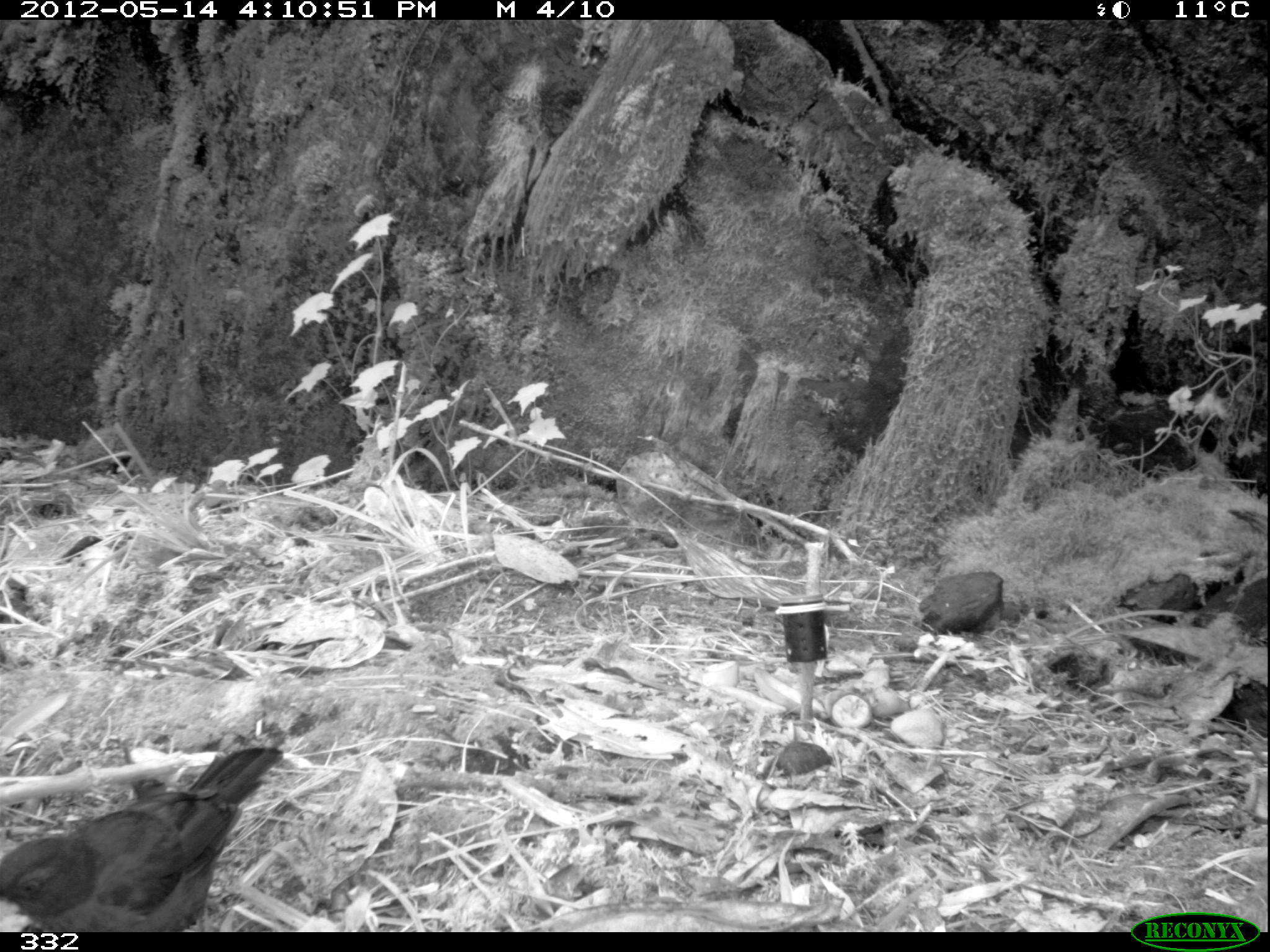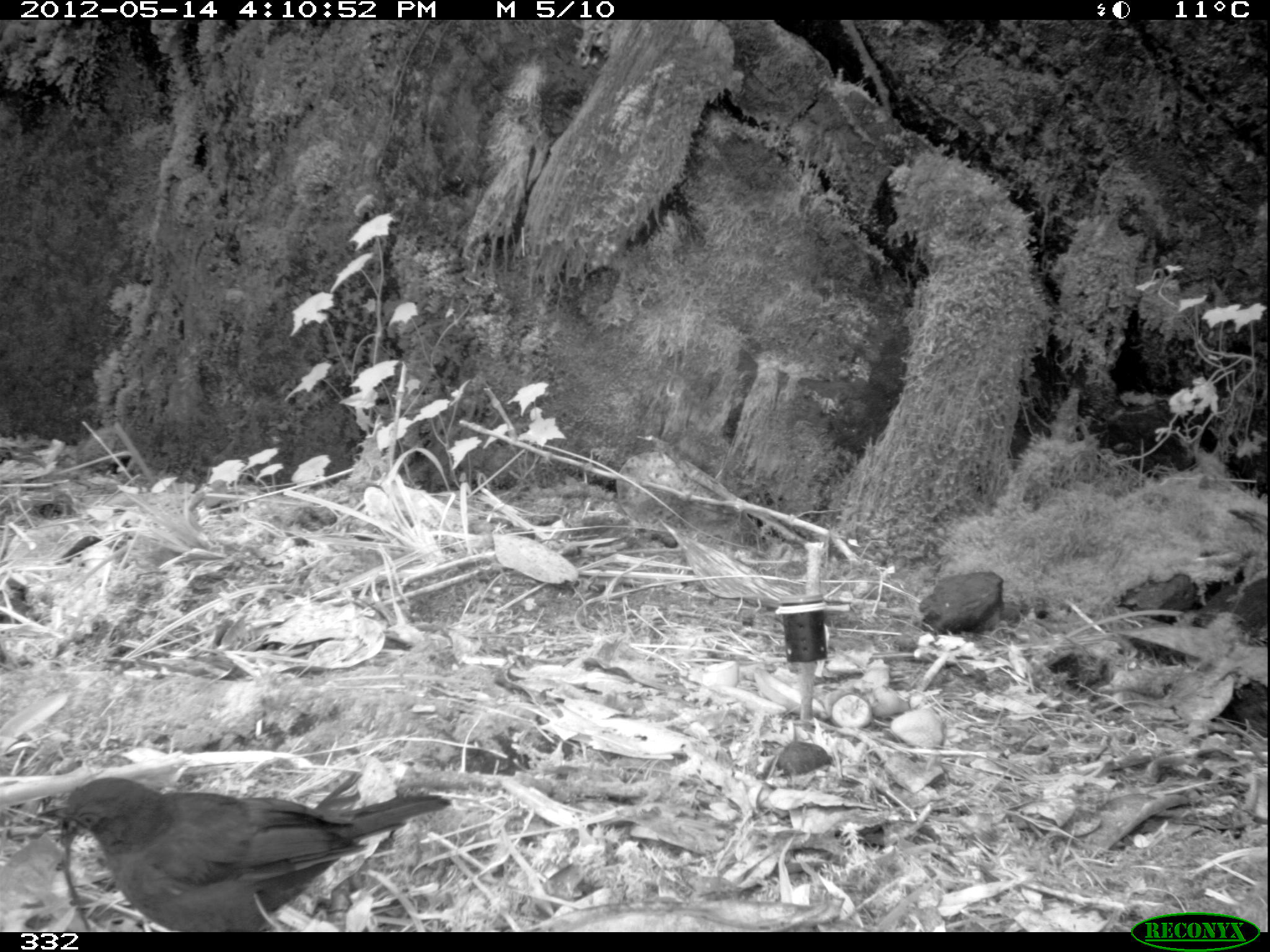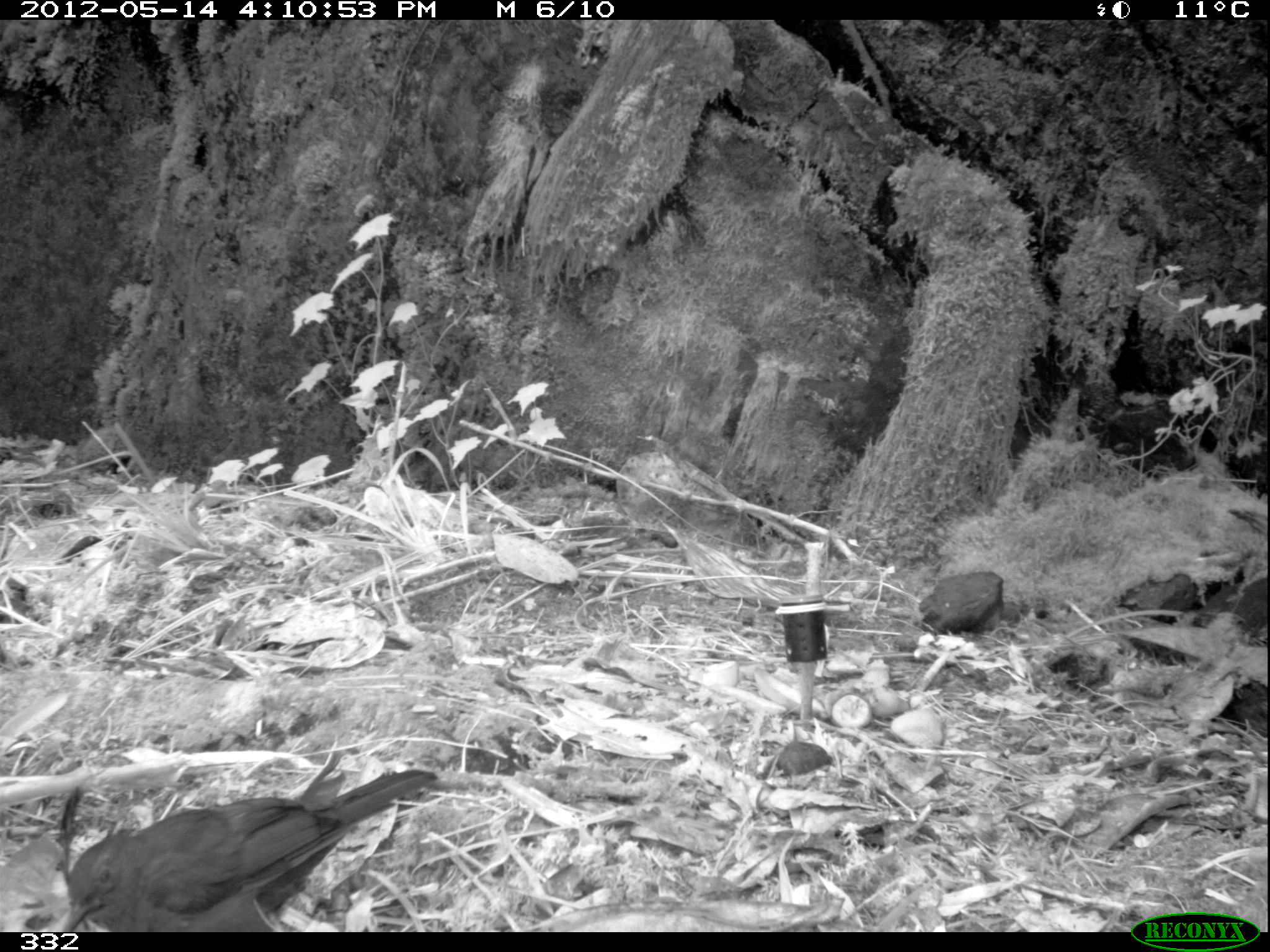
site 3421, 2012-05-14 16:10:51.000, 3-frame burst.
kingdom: Animalia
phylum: Chordata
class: Aves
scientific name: Aves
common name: bird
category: unknown bird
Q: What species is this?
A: Unknown bird (bird) (Aves).